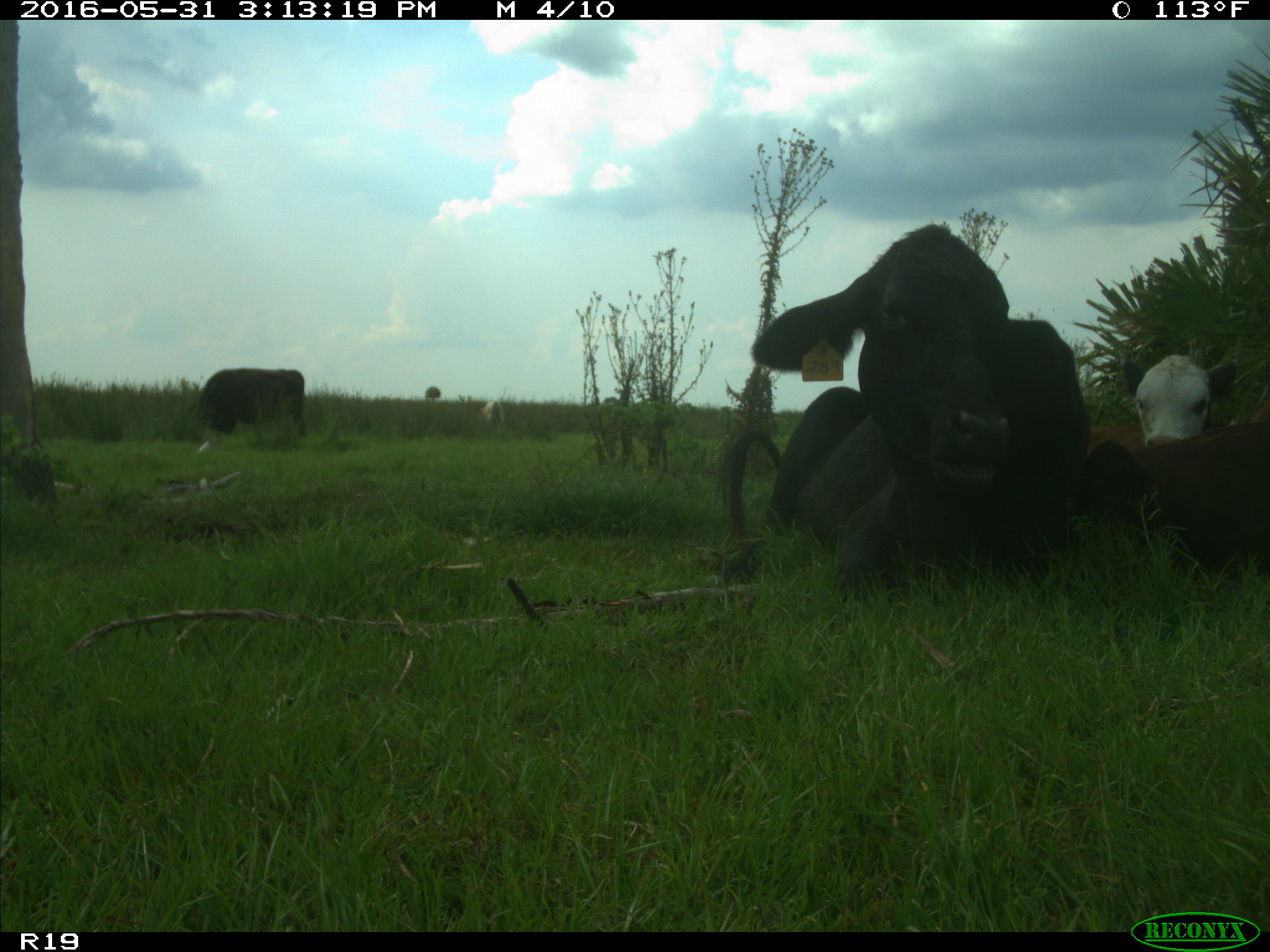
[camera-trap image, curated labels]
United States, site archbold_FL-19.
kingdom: Animalia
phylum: Chordata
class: Mammalia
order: Artiodactyla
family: Bovidae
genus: Bos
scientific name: Bos taurus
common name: domestic cow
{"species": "Bos taurus (domestic cow)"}